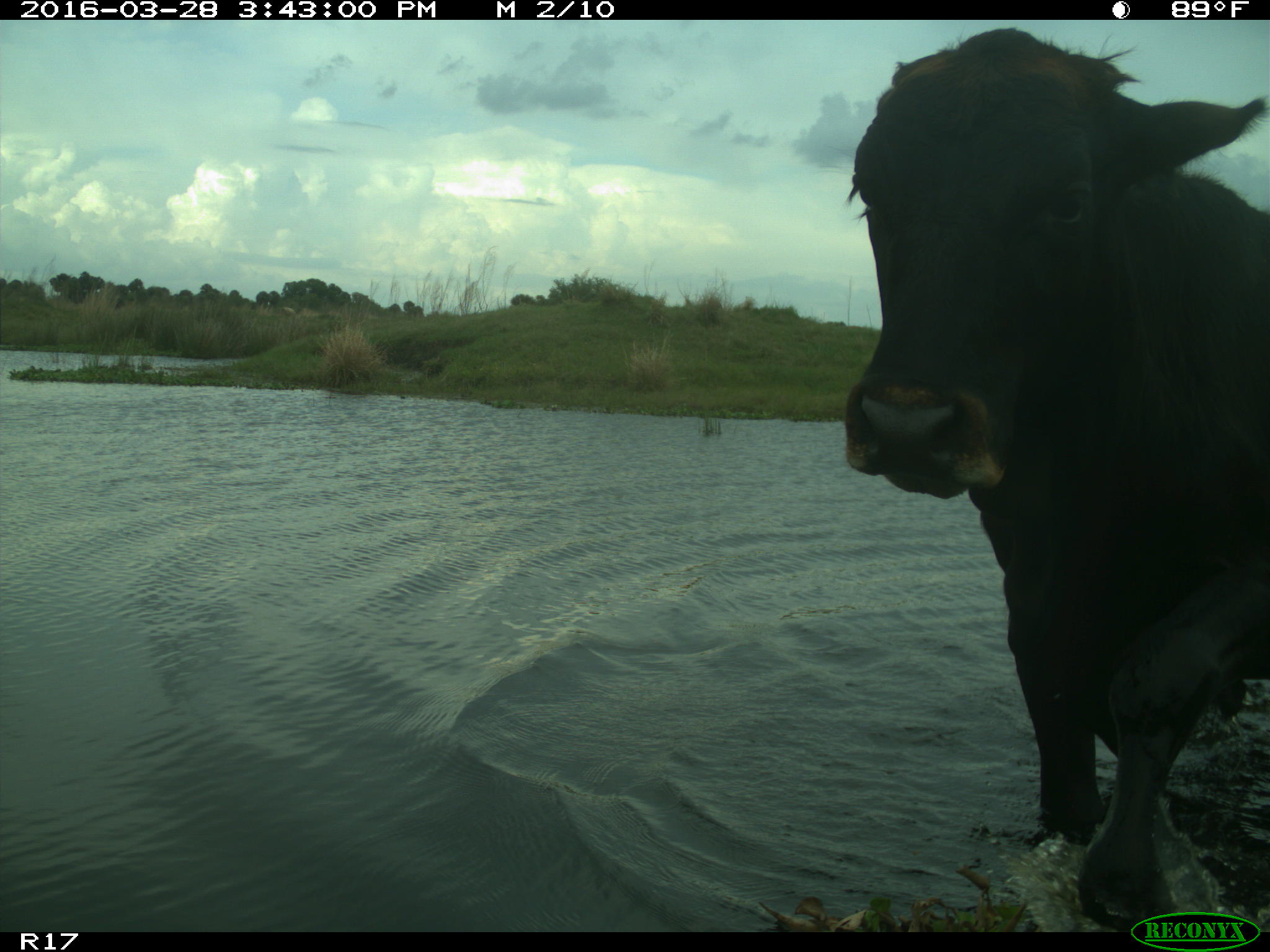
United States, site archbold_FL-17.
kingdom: Animalia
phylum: Chordata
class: Mammalia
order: Artiodactyla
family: Bovidae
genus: Bos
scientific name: Bos taurus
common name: domestic cow